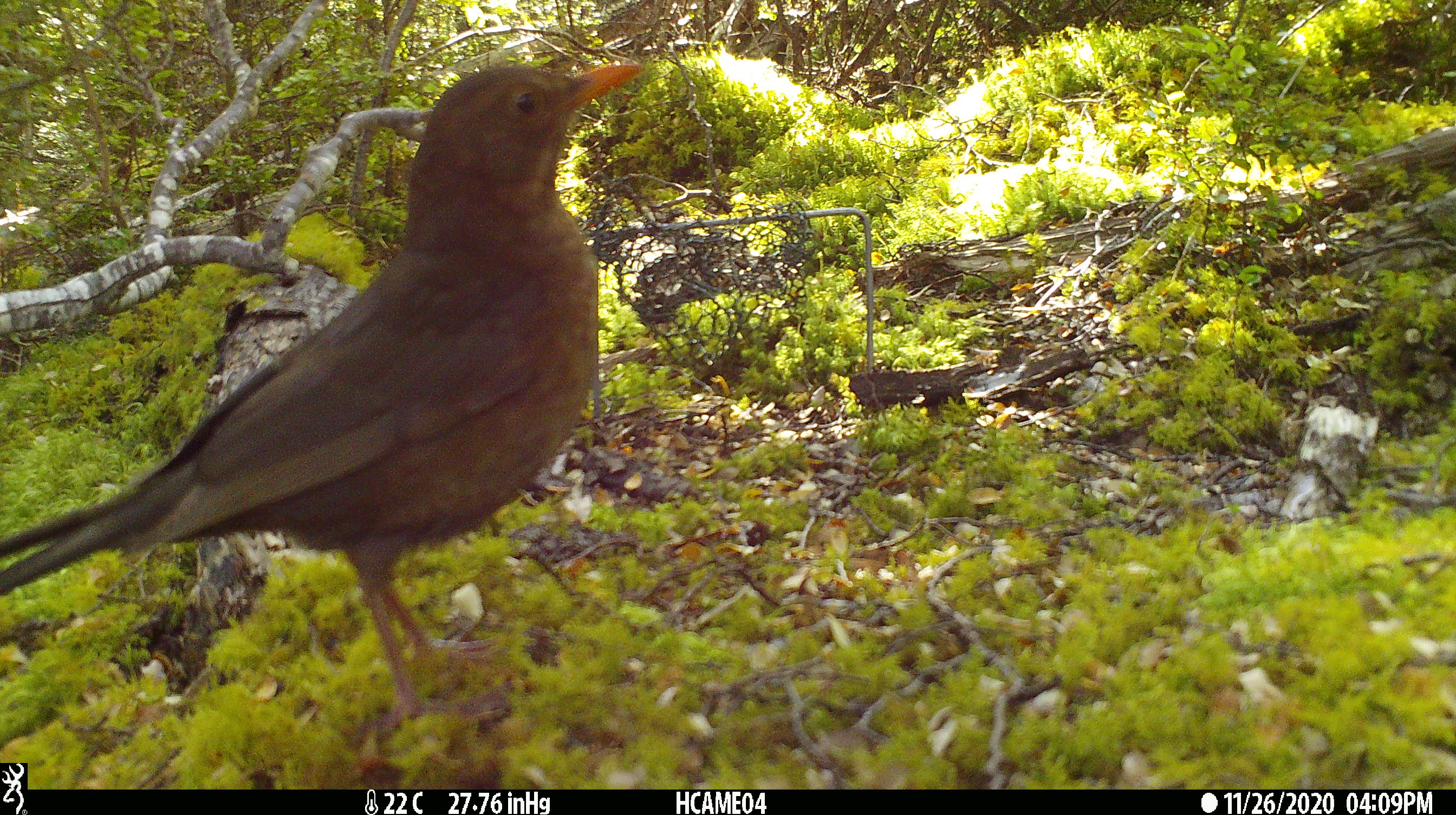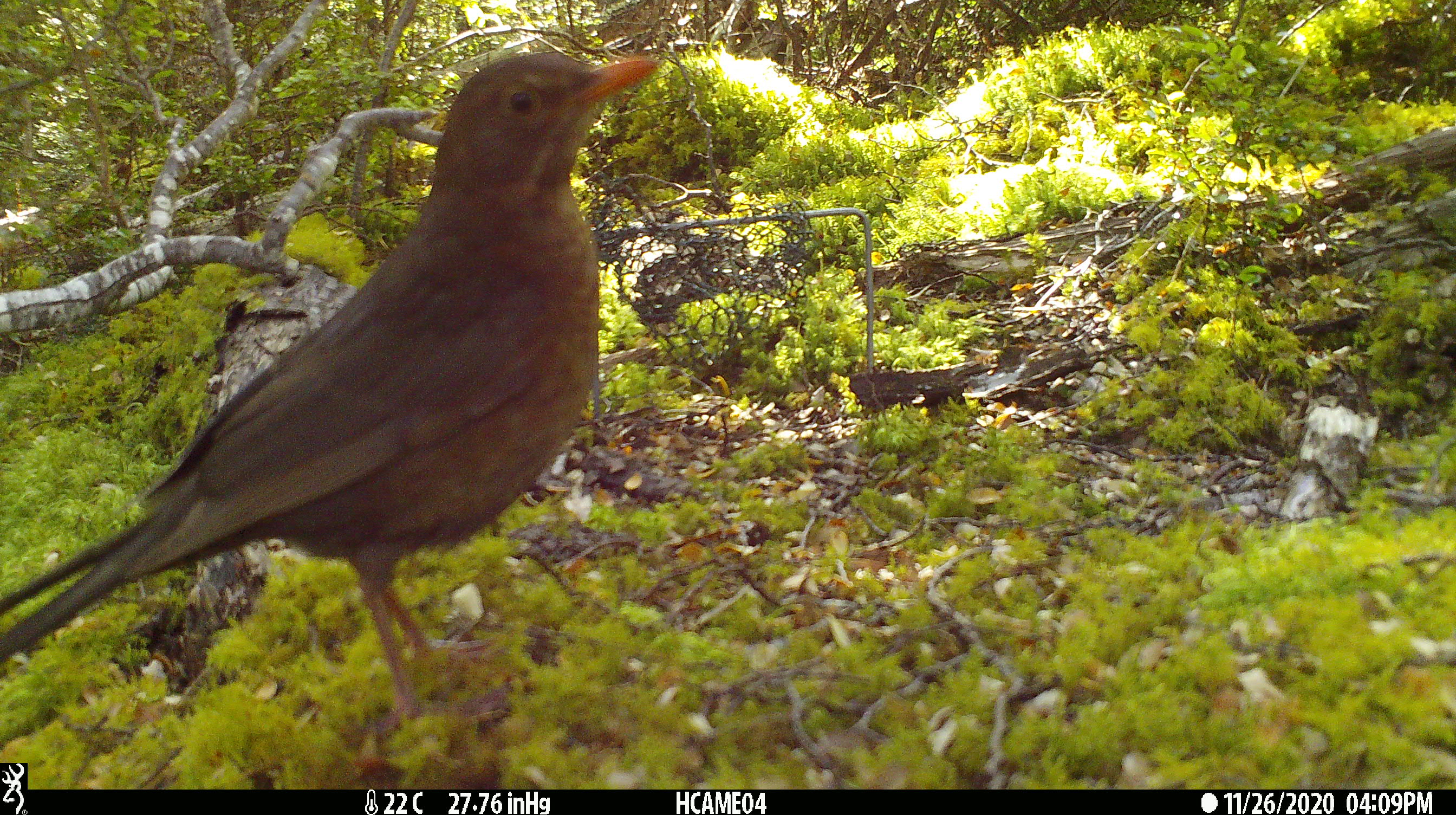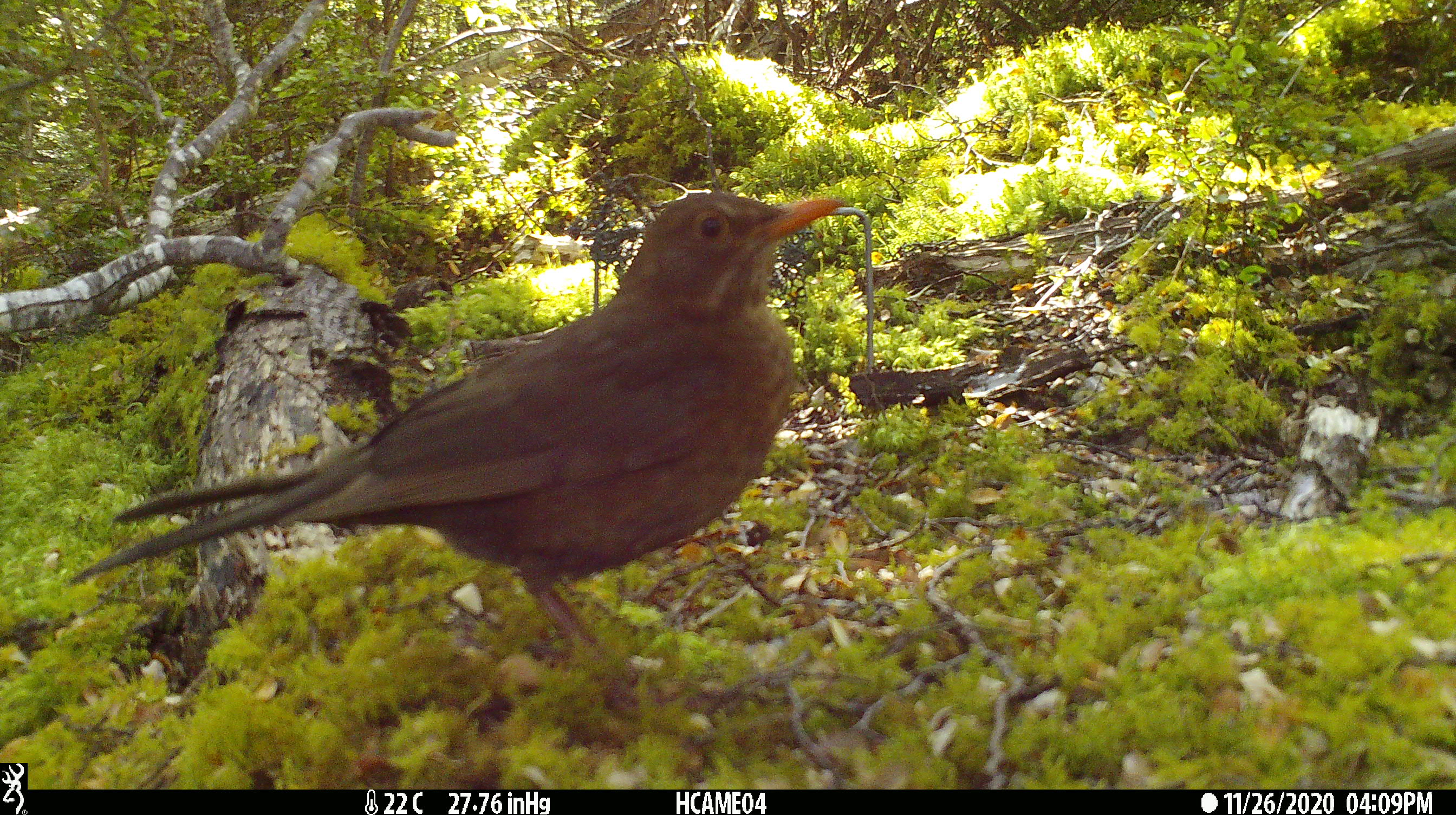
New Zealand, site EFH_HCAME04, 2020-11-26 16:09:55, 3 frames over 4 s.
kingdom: Animalia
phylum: Chordata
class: Aves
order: Passeriformes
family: Turdidae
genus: Turdus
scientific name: Turdus merula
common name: eurasian blackbird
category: blackbird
Blackbird (eurasian blackbird) (Turdus merula).